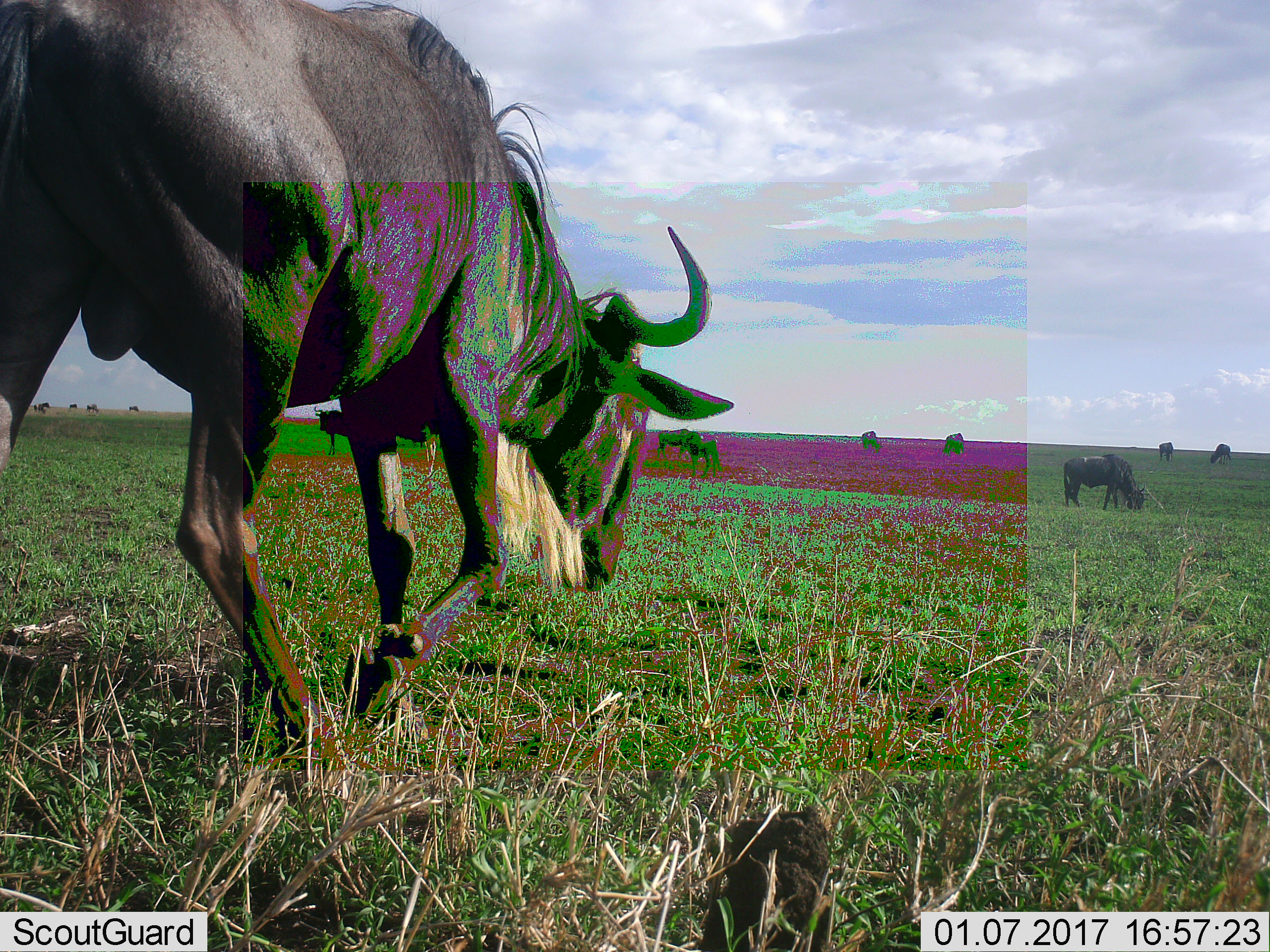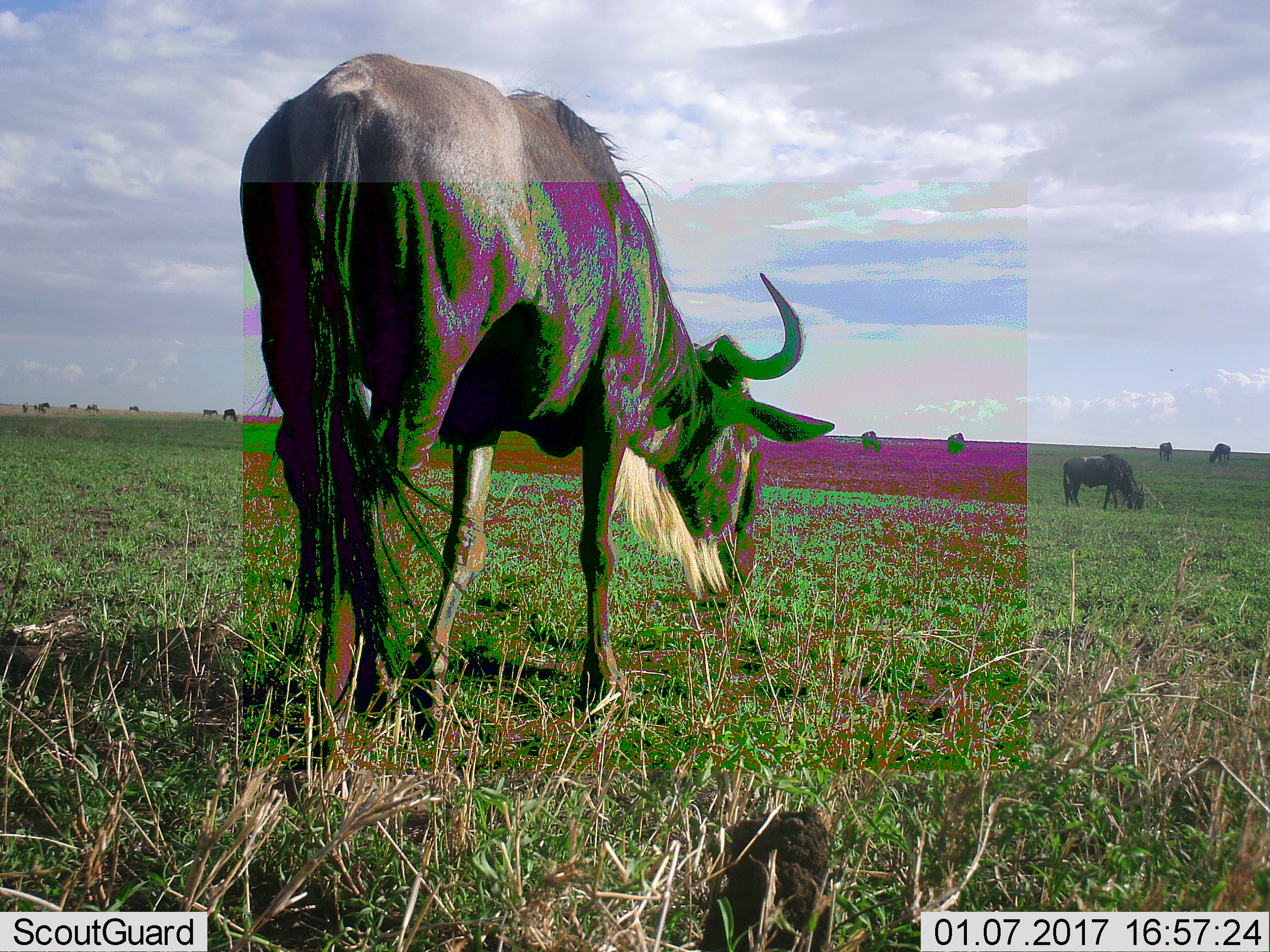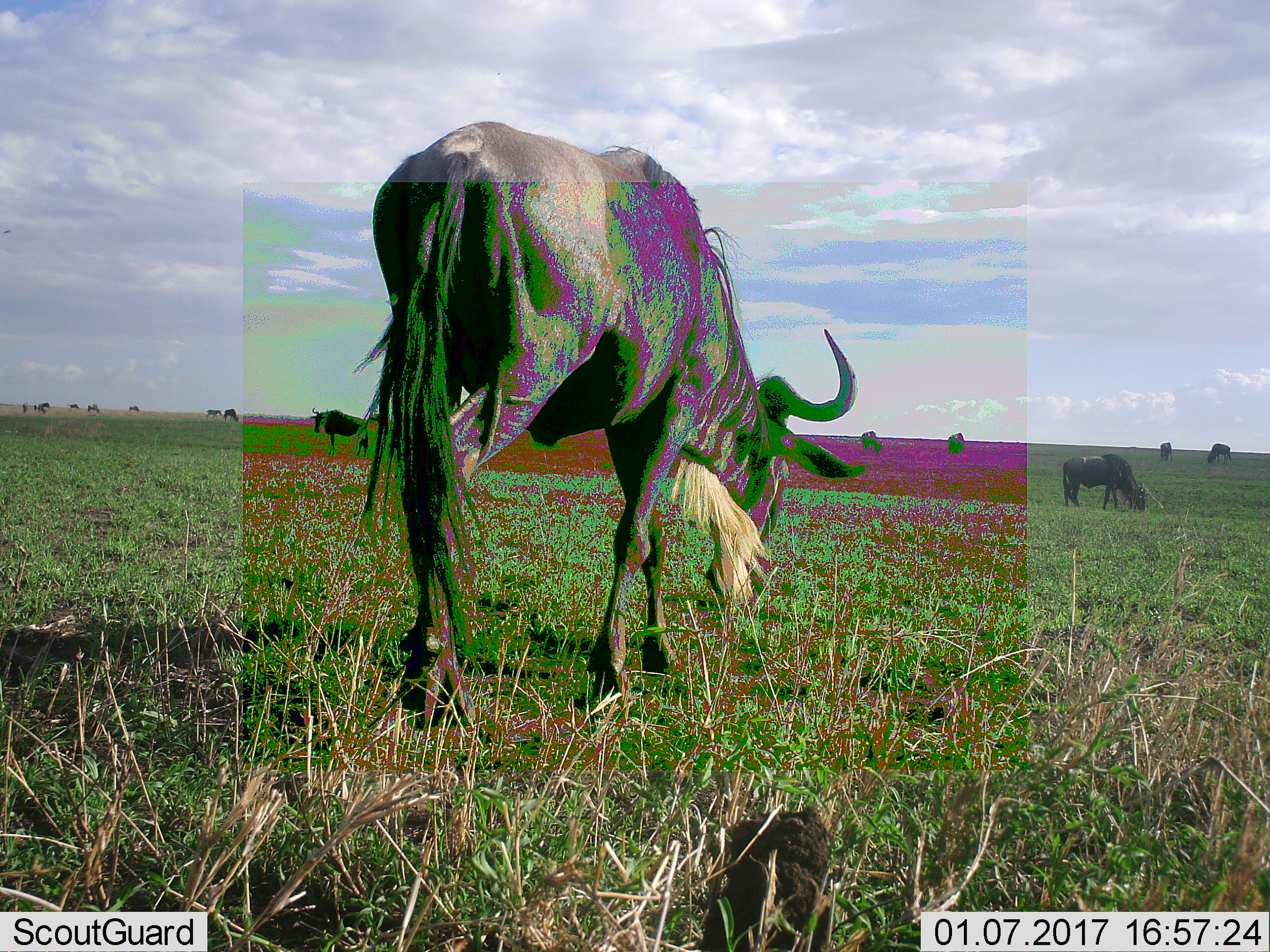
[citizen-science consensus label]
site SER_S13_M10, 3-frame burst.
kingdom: Animalia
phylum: Chordata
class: Mammalia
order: Artiodactyla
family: Bovidae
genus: Connochaetes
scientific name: Connochaetes taurinus taurinus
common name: blue wildebeest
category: wildebeestblue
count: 11-50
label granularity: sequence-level